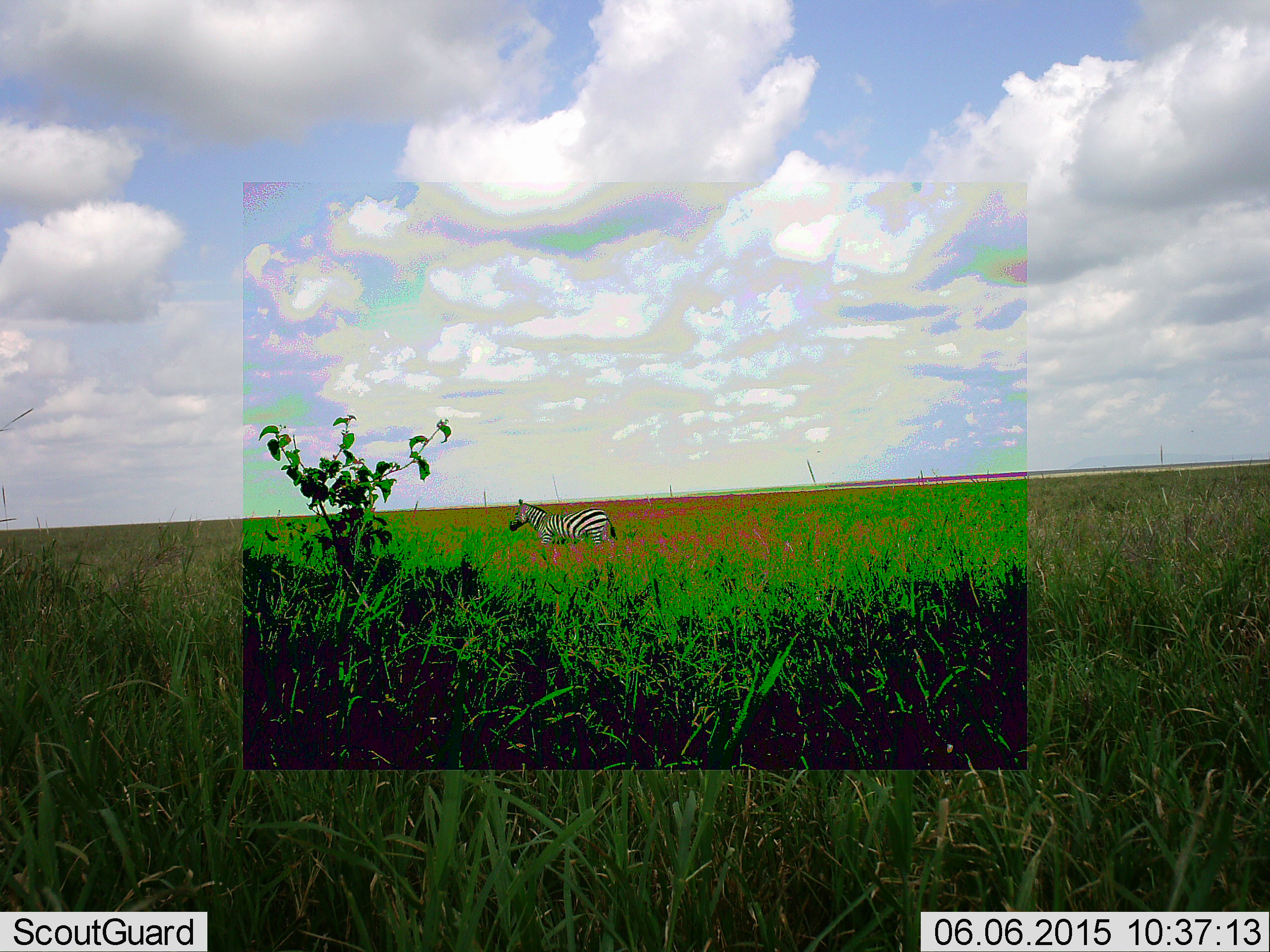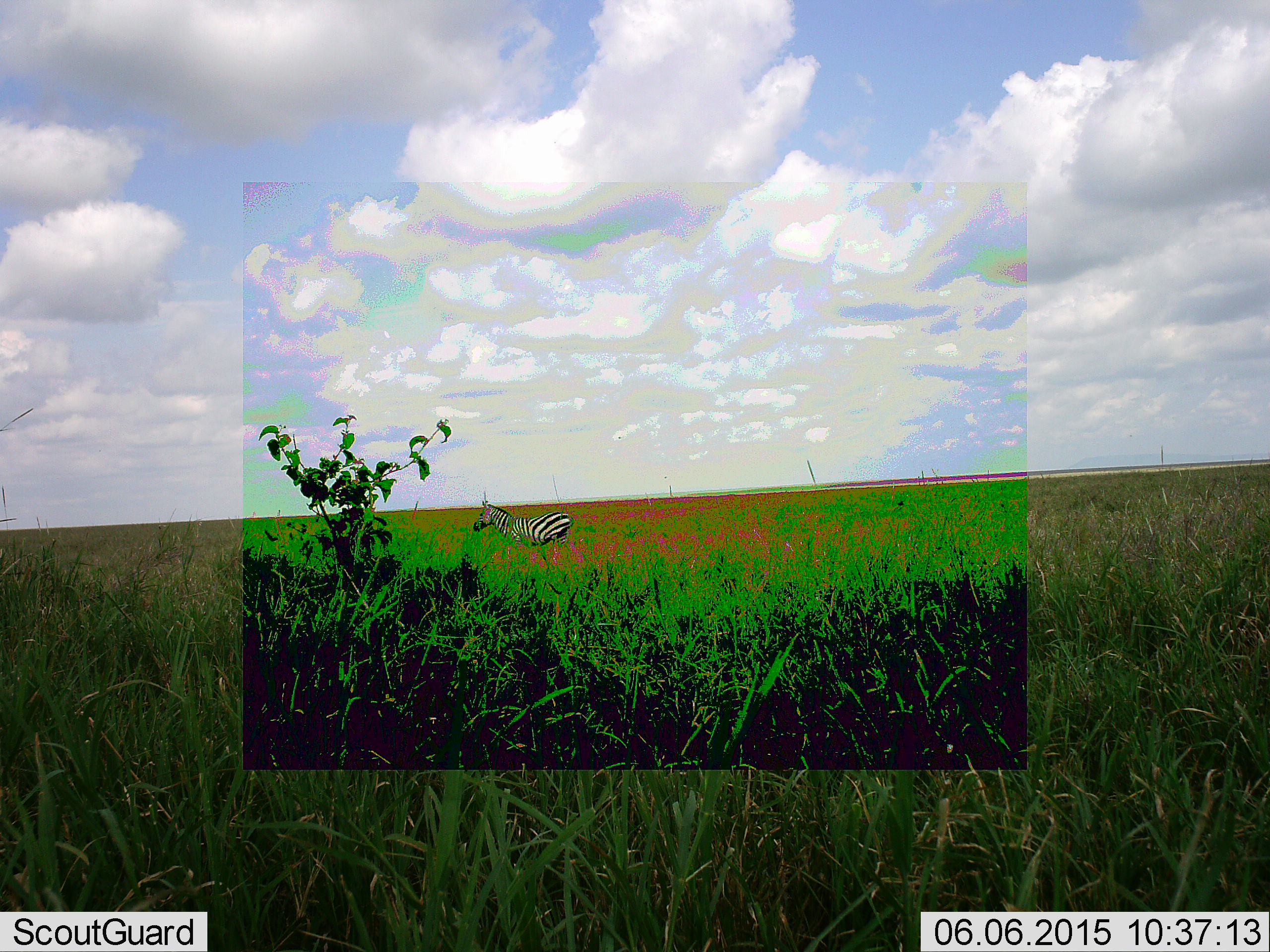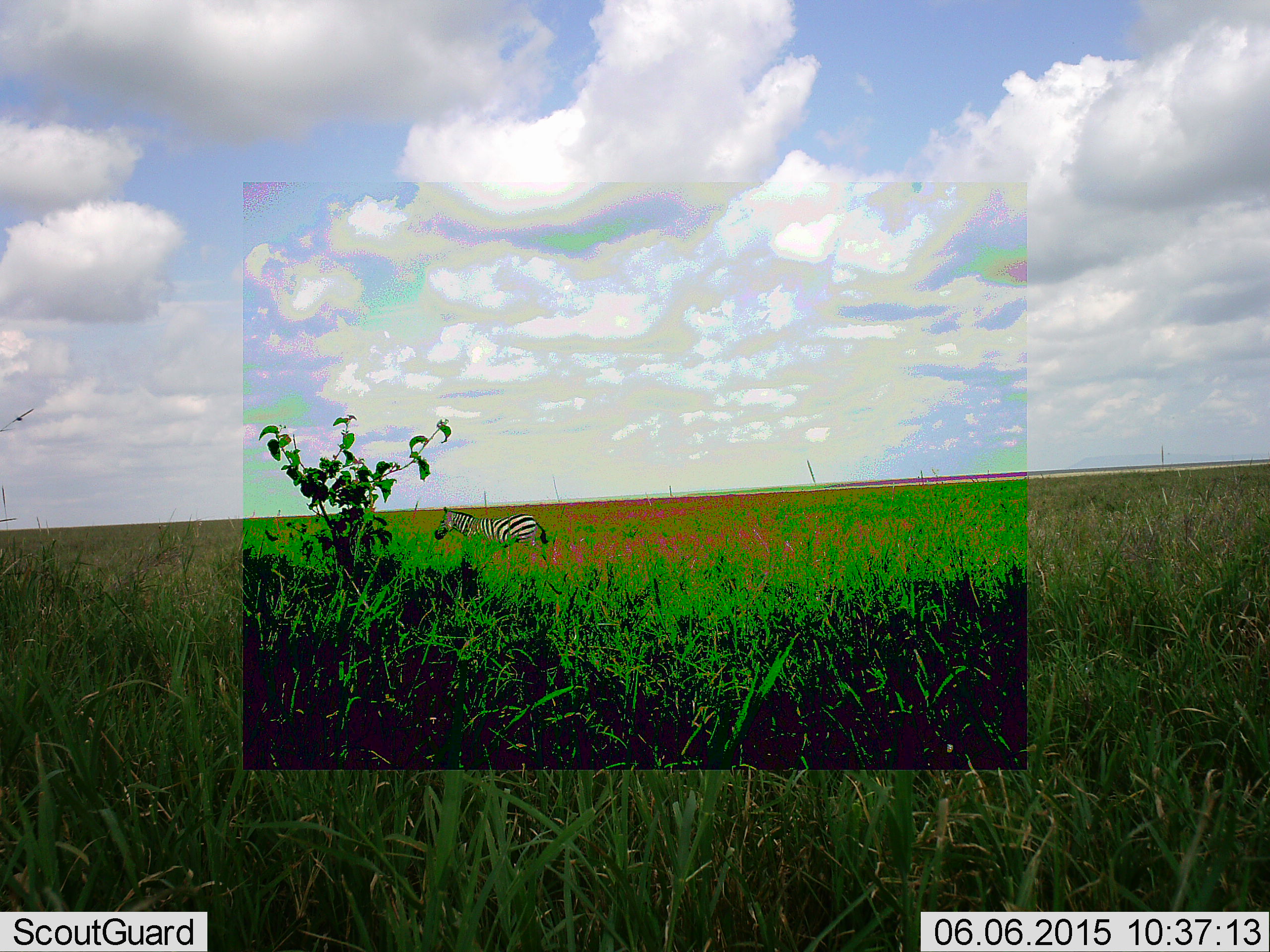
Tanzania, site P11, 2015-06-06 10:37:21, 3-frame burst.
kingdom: Animalia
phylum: Chordata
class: Mammalia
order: Perissodactyla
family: Equidae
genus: Equus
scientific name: Equus quagga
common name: plains zebra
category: zebra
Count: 1.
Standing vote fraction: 10%.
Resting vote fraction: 0%.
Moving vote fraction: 100%.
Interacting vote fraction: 0%.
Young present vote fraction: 0%.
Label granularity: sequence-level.